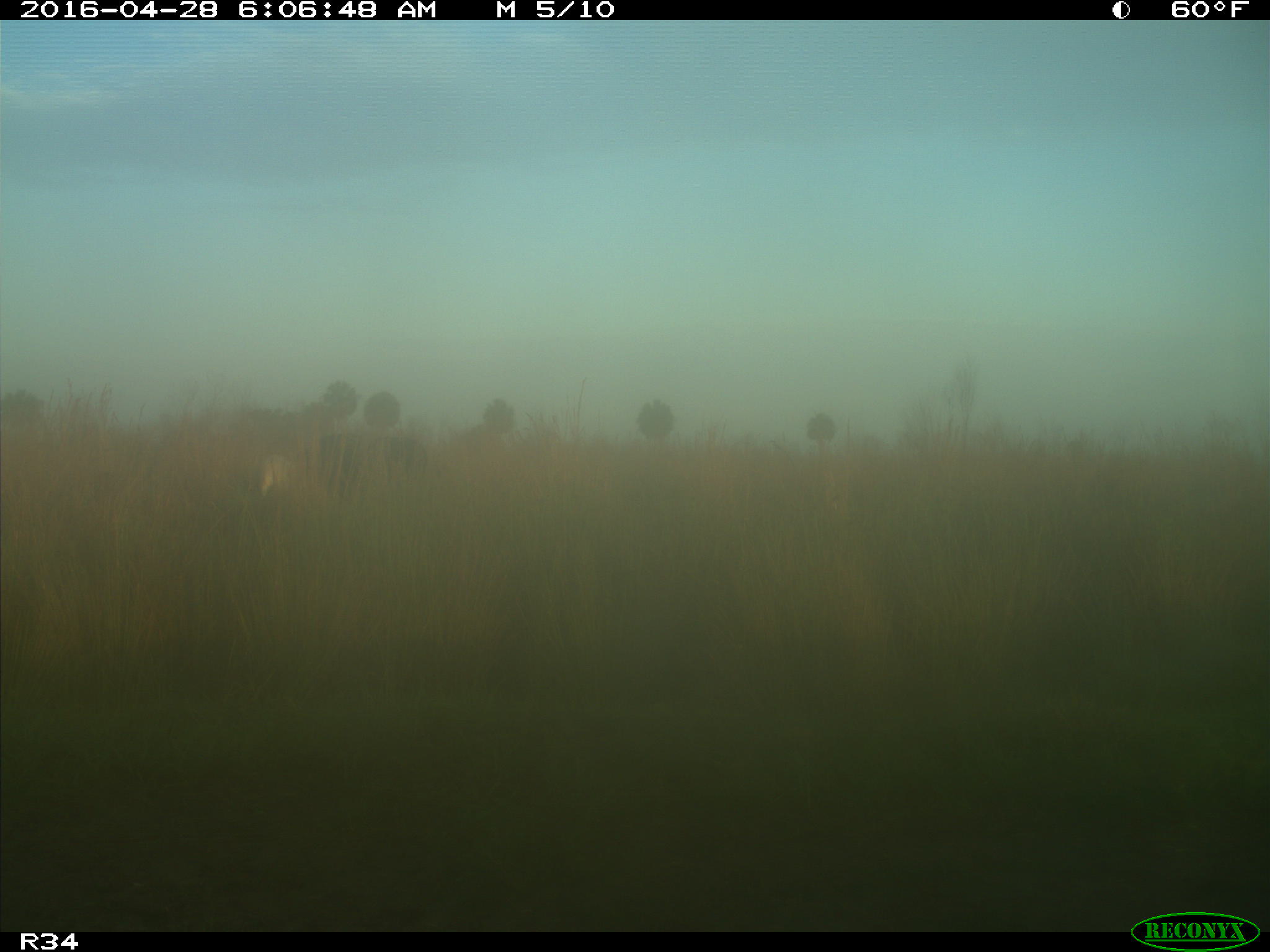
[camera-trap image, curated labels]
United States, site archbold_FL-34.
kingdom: Animalia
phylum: Chordata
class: Mammalia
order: Artiodactyla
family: Bovidae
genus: Bos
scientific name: Bos taurus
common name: domestic cow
Bos taurus (domestic cow).